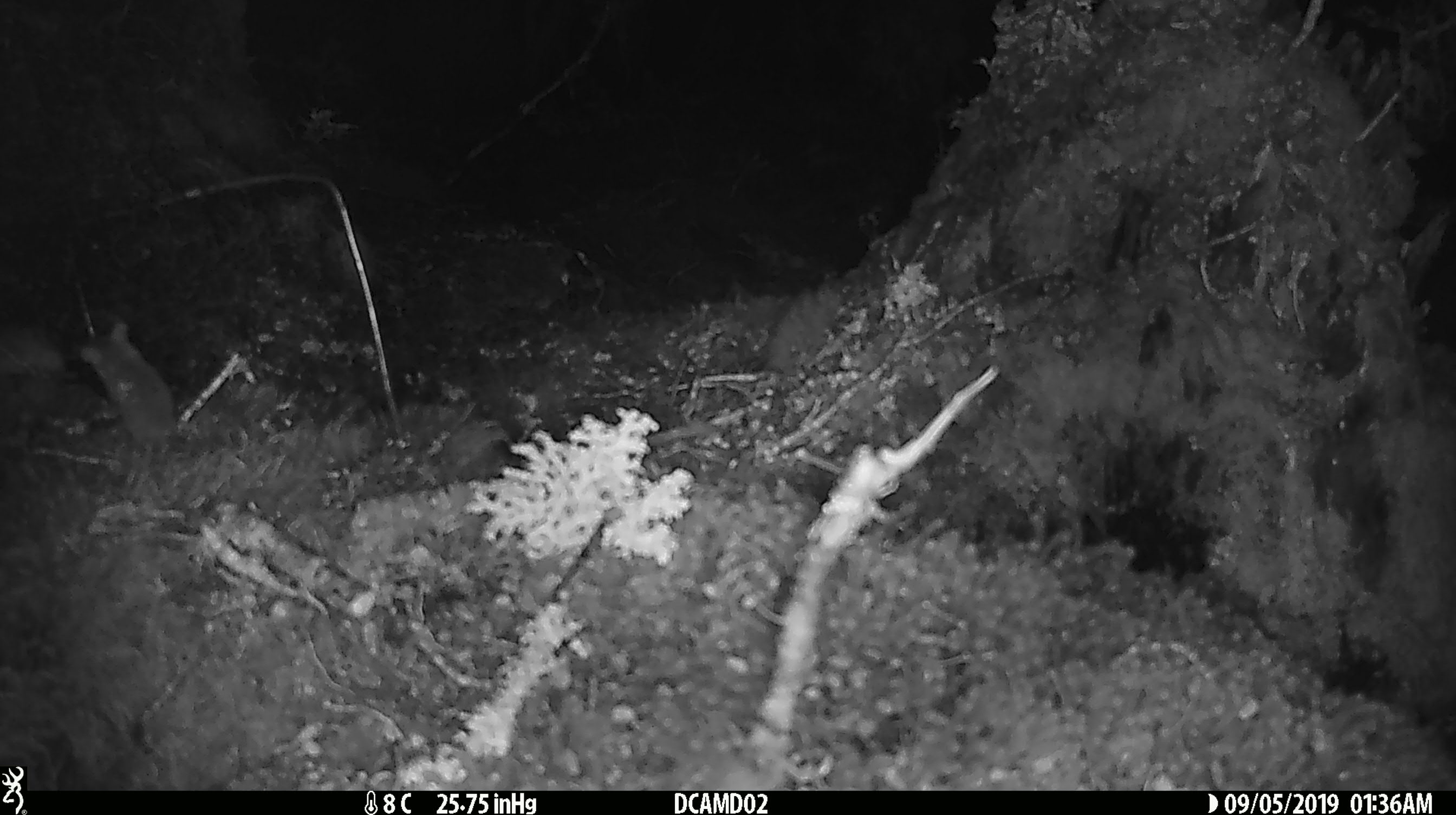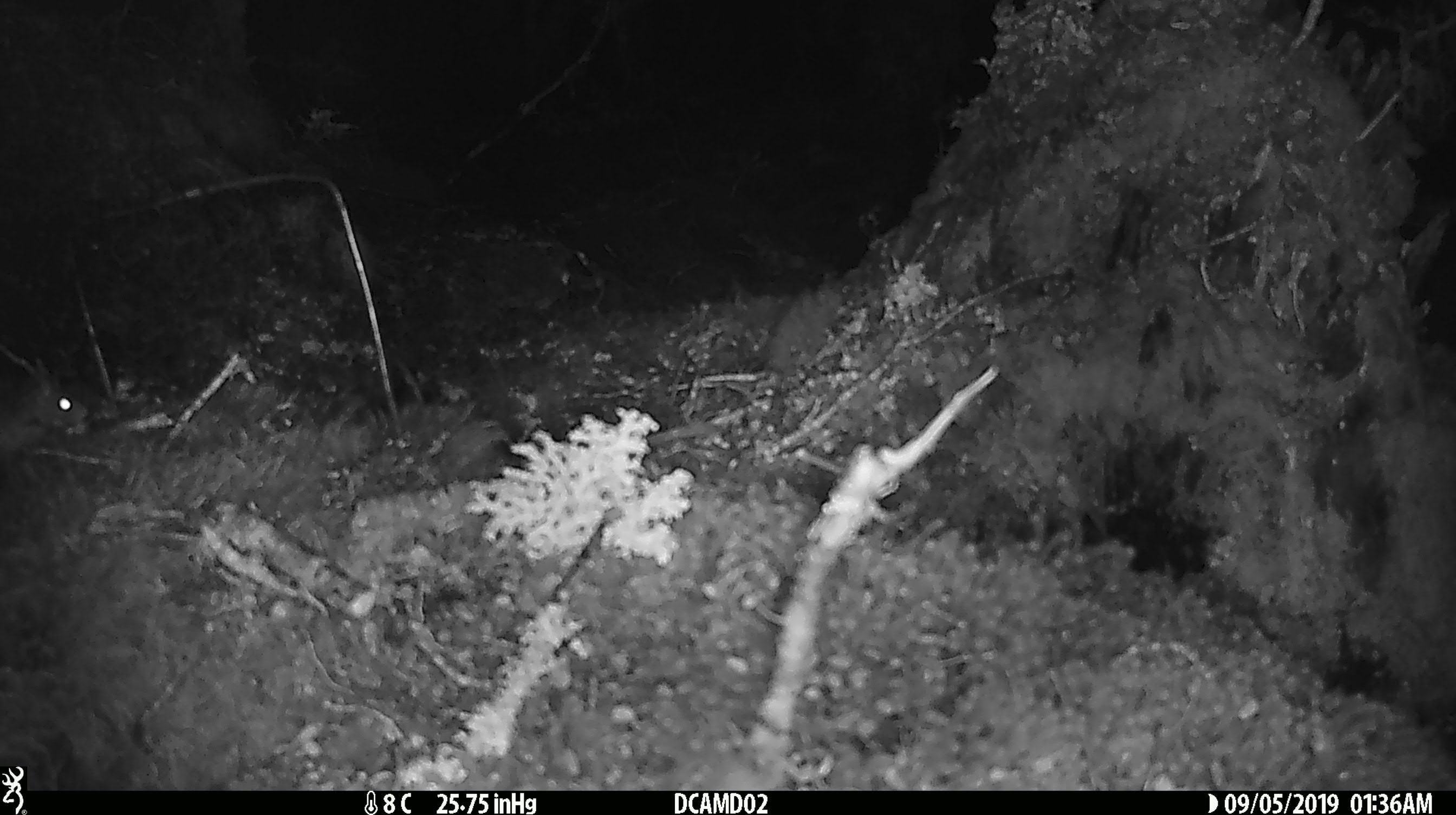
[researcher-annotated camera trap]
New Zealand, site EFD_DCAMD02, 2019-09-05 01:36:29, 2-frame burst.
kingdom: Animalia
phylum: Chordata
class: Mammalia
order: Rodentia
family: Muridae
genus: Mus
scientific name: Mus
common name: mouse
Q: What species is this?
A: Mouse (Mus).